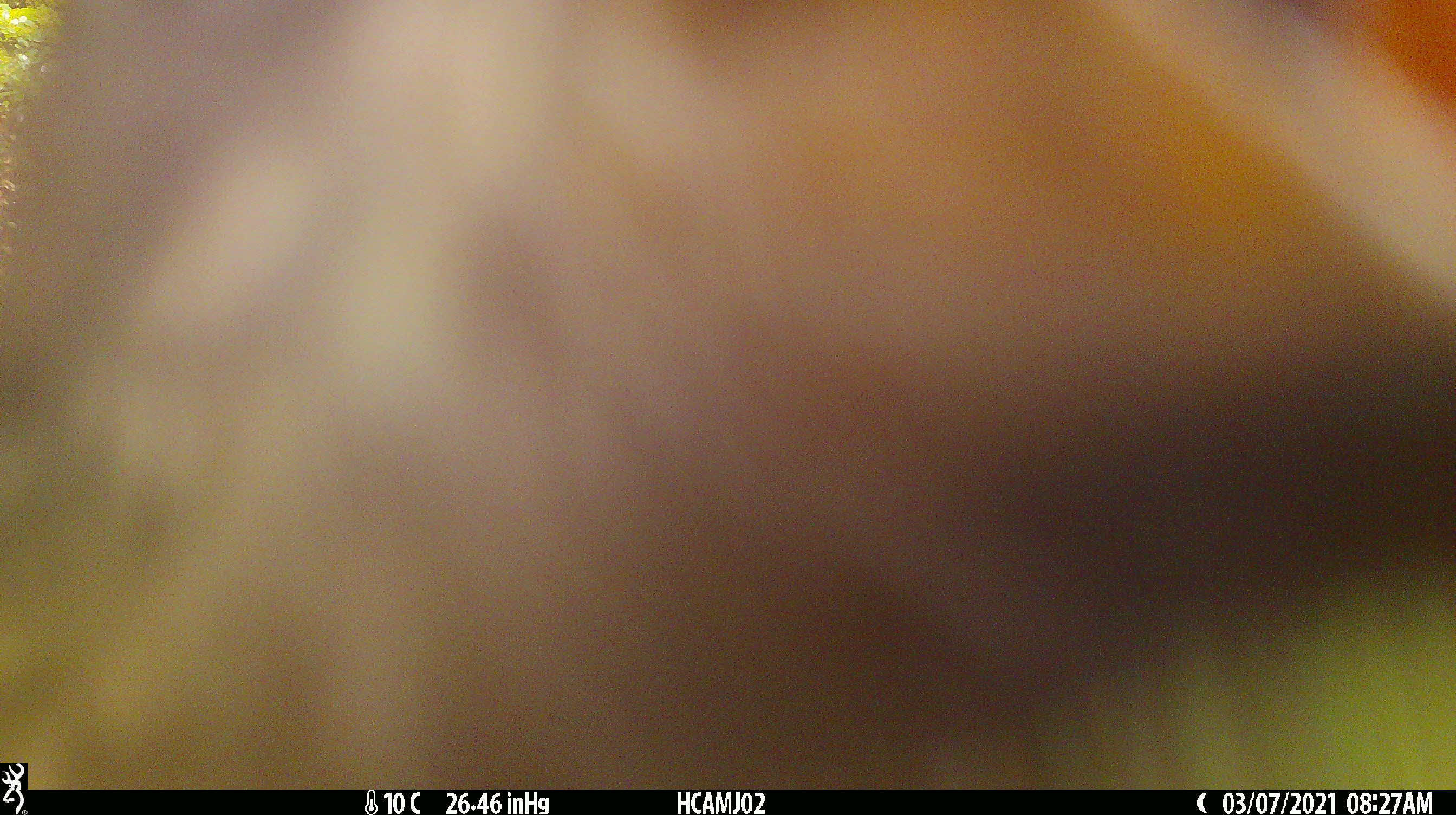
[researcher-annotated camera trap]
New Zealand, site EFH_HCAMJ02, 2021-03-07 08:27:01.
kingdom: Animalia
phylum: Chordata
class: Aves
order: Psittaciformes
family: Strigopidae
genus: Nestor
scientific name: Nestor notabilis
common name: kea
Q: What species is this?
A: Kea (Nestor notabilis).